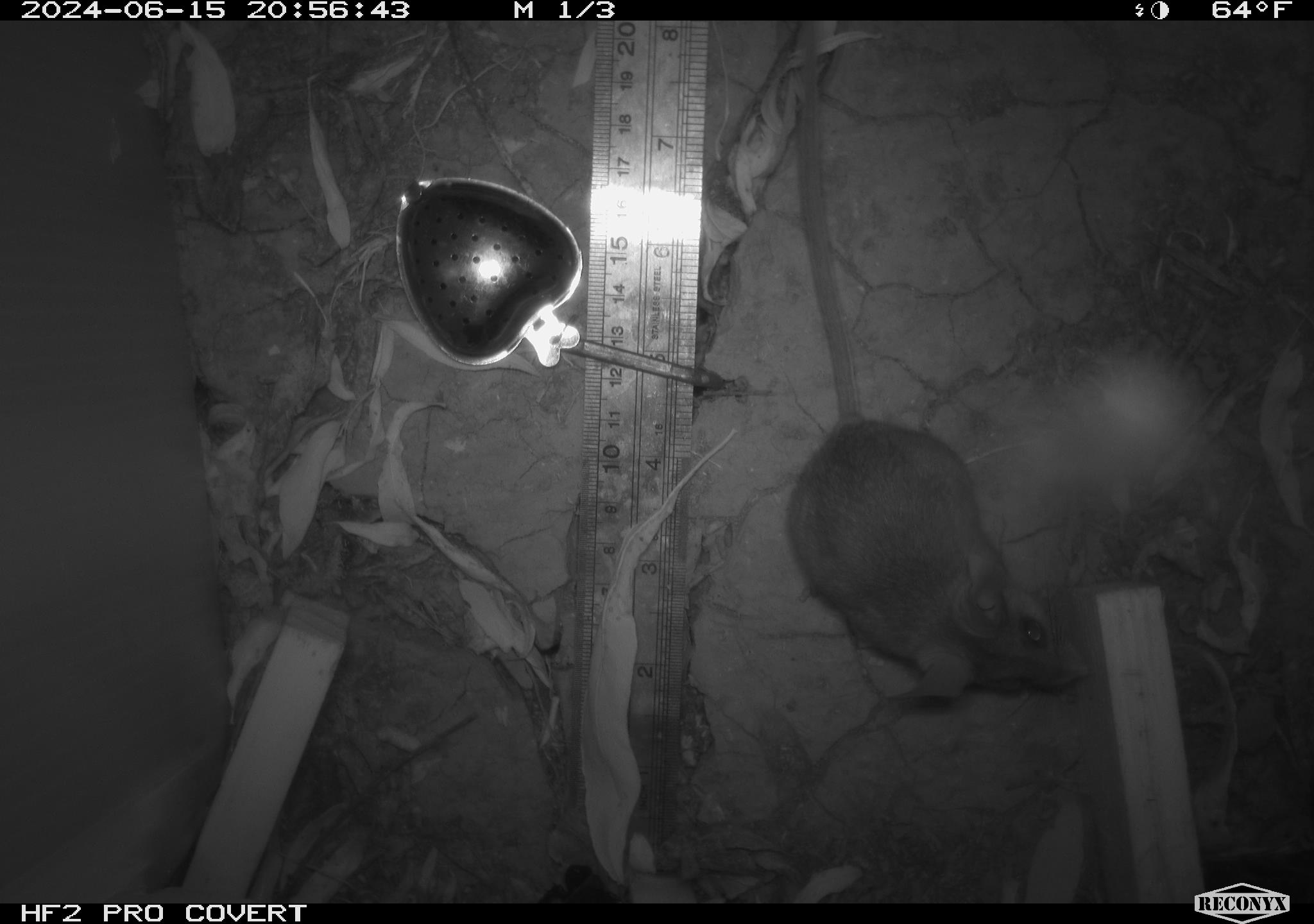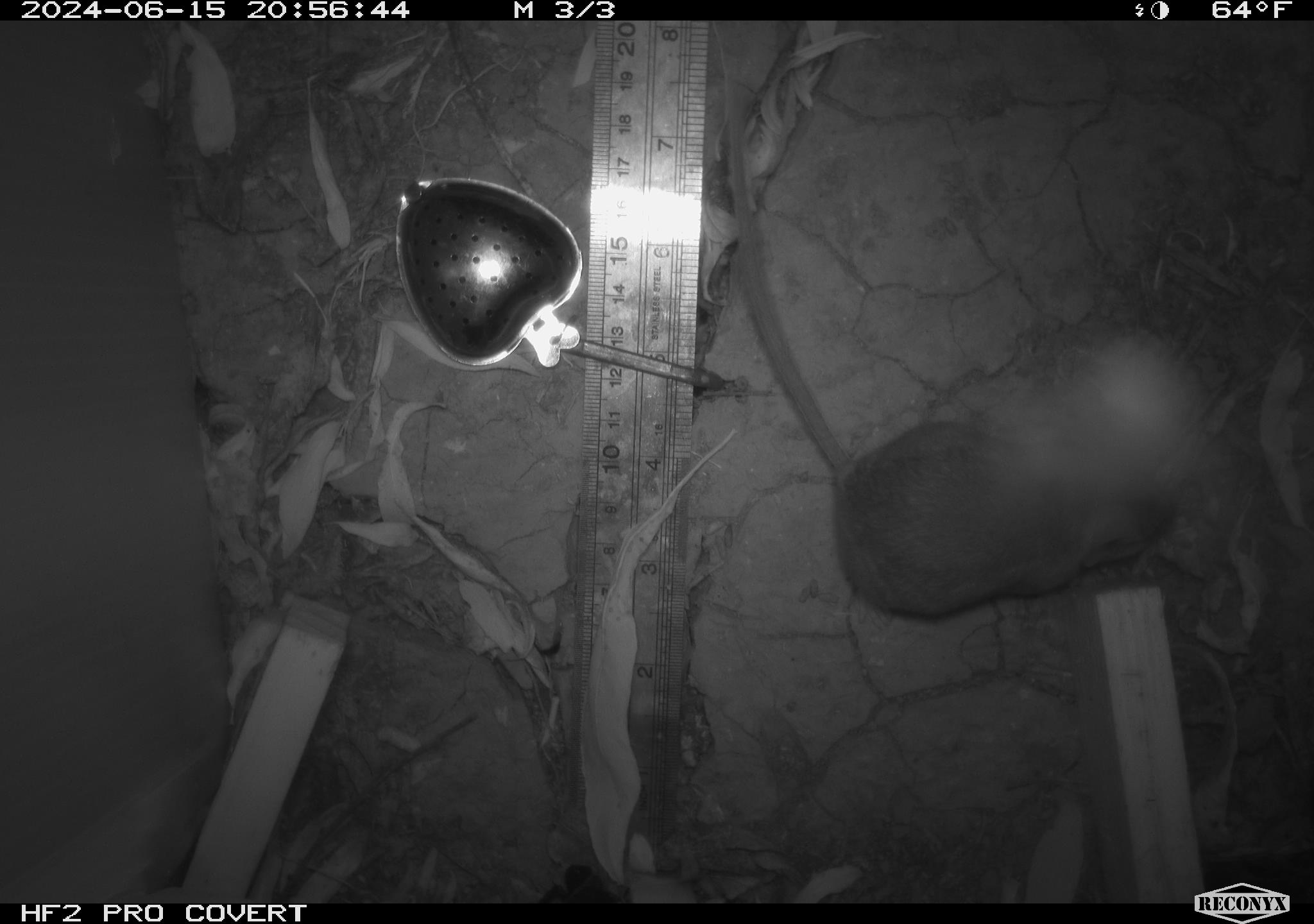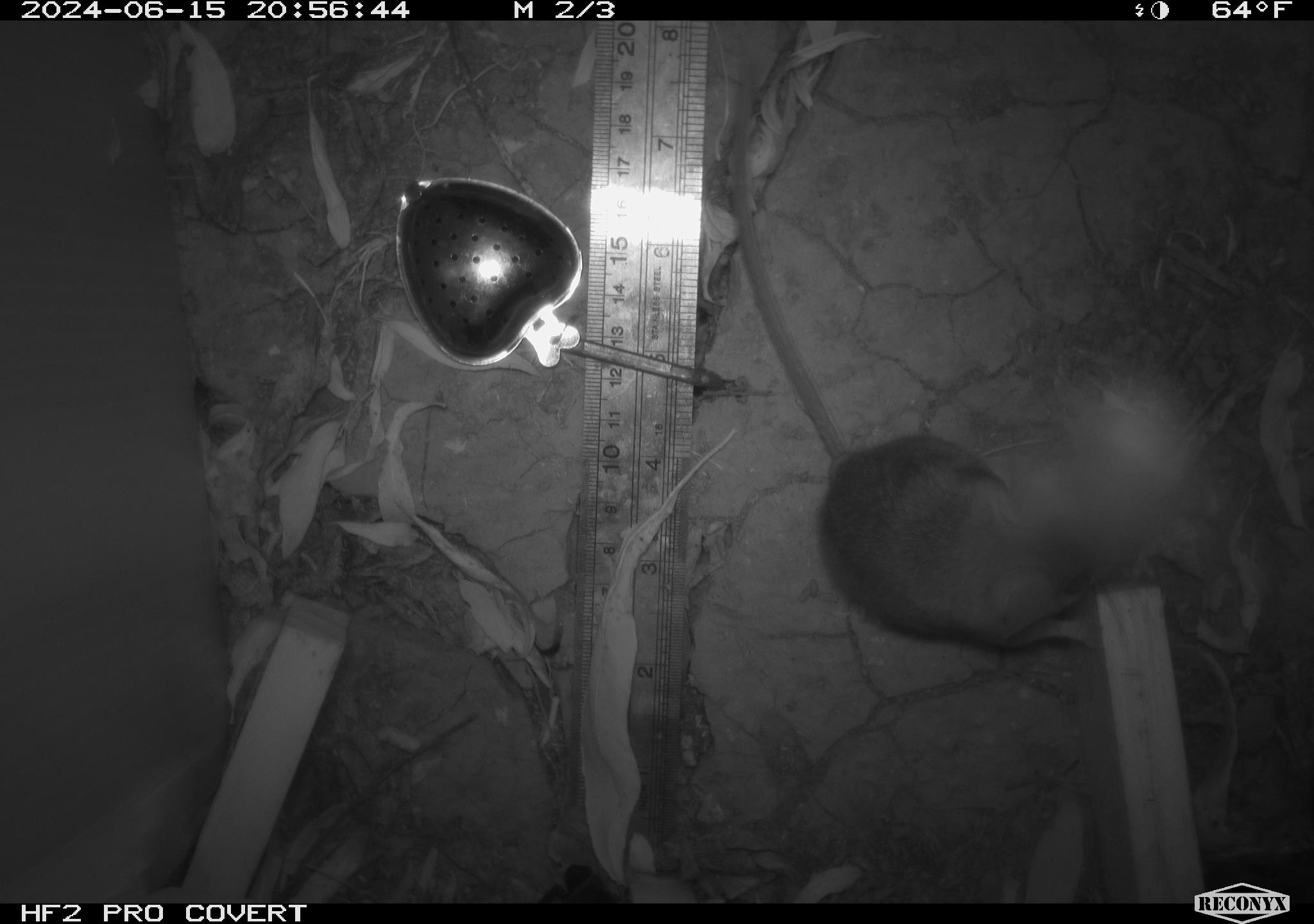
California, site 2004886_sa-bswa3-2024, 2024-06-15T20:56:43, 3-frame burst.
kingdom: Animalia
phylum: Chordata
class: Mammalia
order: Rodentia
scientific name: Rodentia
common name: mouse species